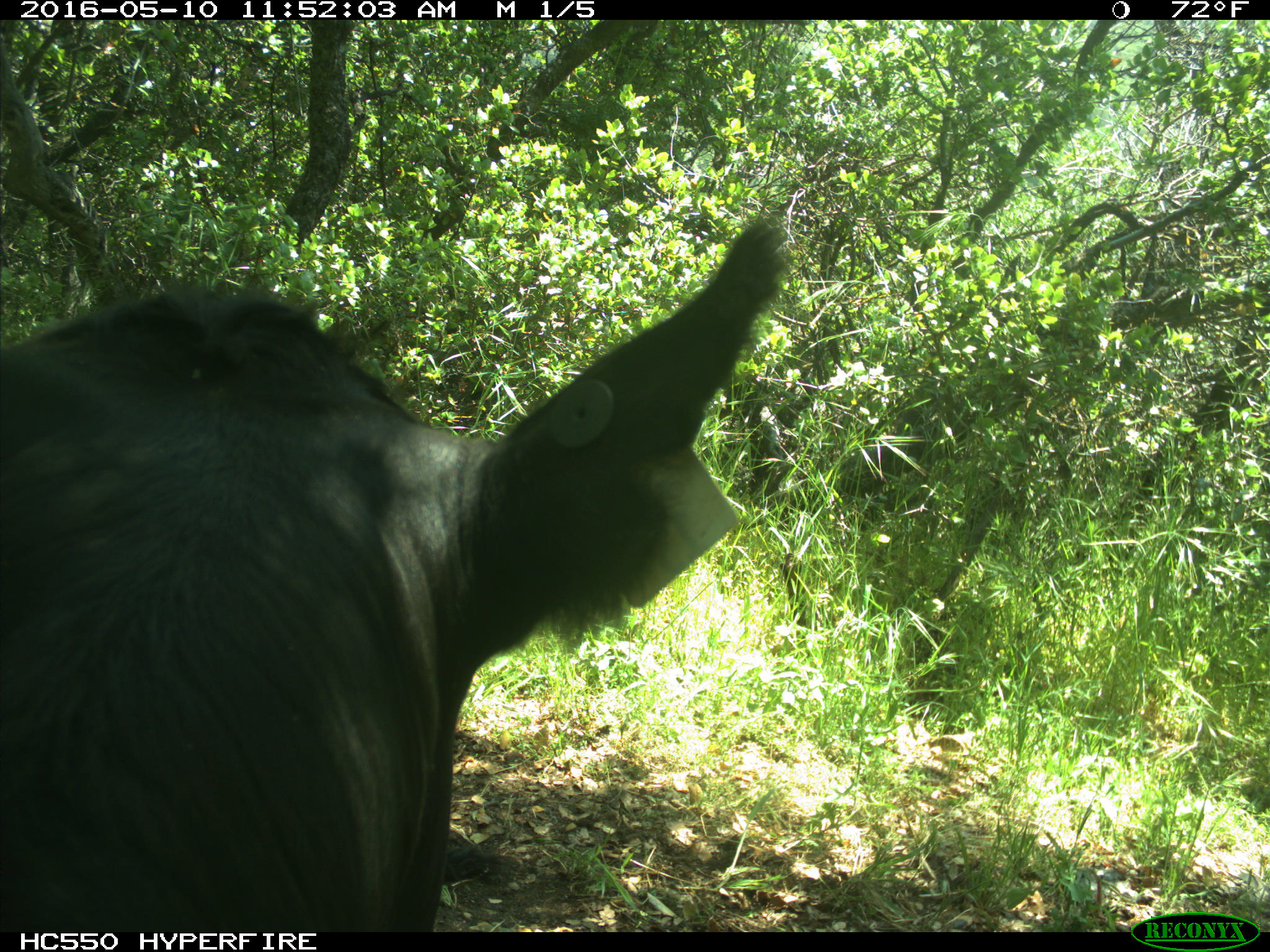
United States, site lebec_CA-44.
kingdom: Animalia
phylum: Chordata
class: Mammalia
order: Artiodactyla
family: Bovidae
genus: Bos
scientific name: Bos taurus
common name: domestic cow